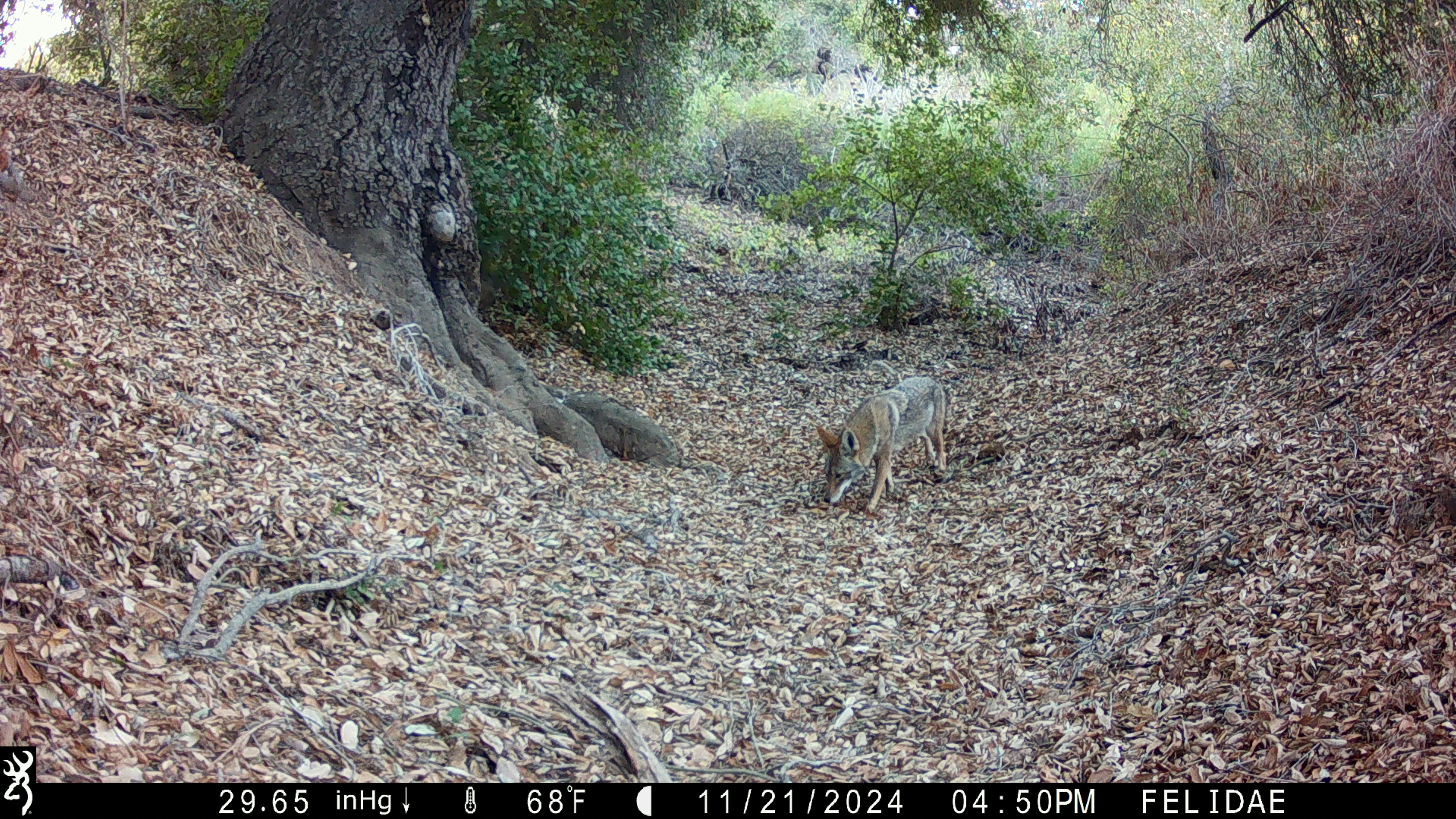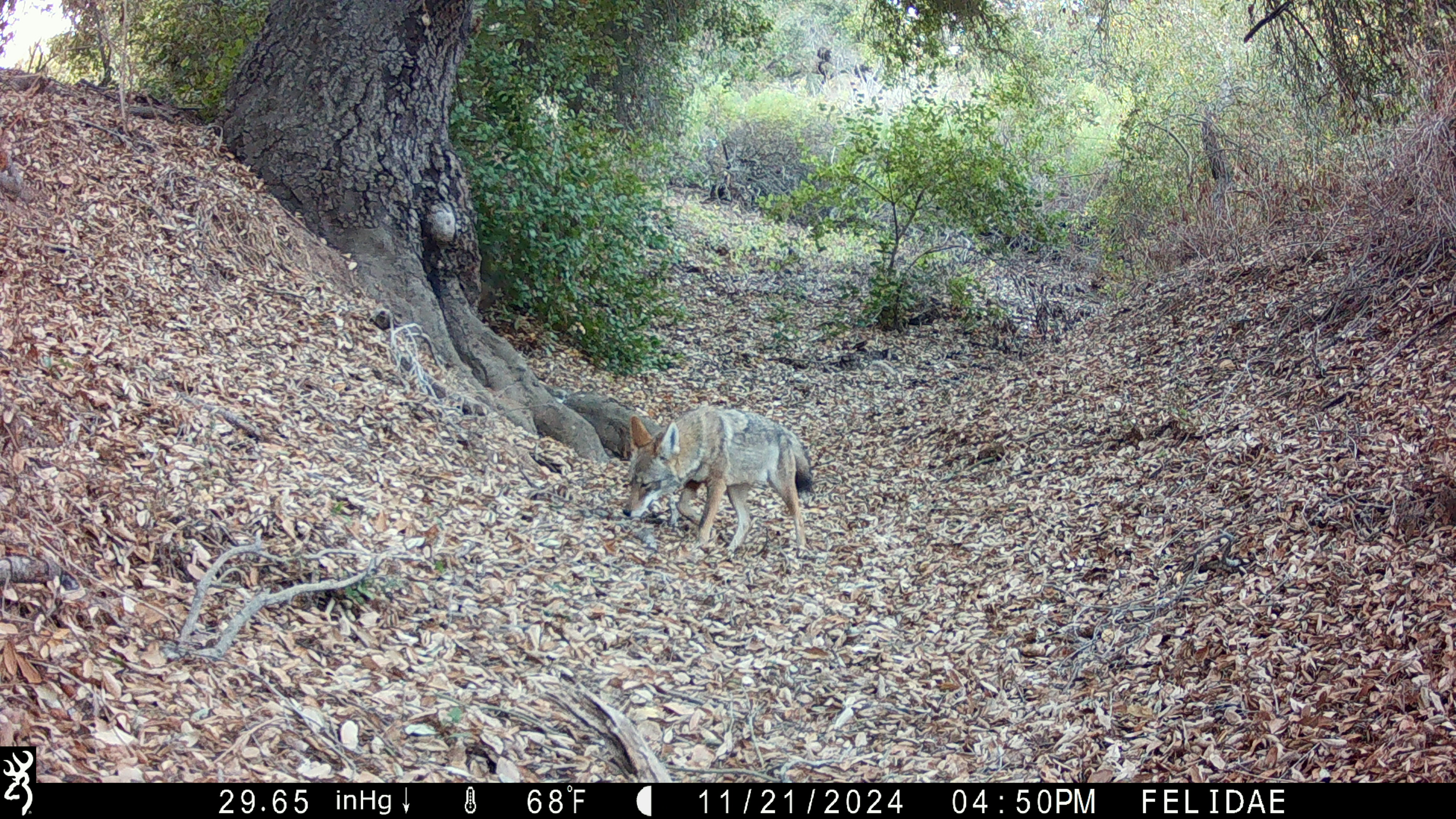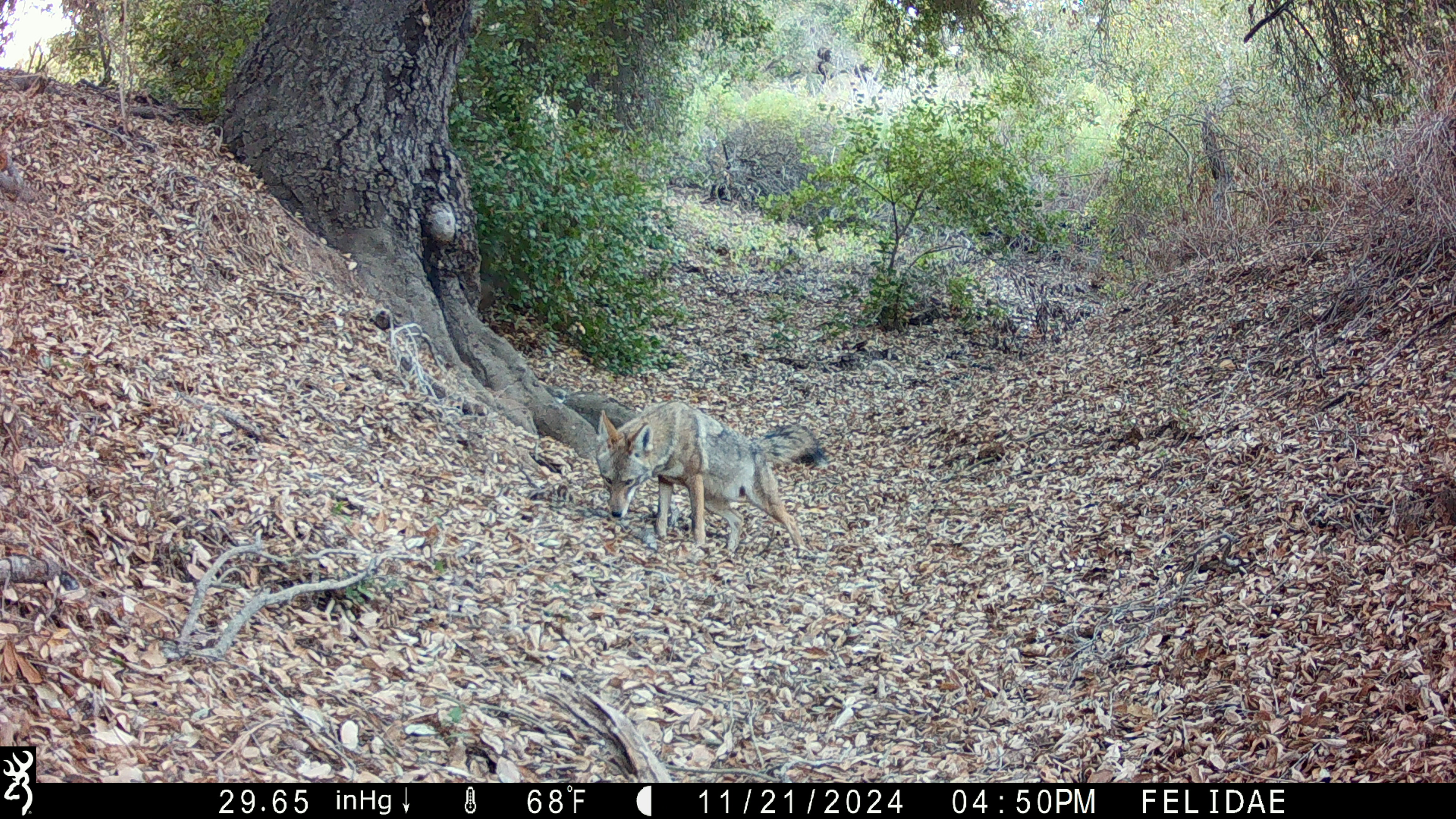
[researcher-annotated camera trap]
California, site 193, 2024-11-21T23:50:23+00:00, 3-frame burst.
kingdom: Animalia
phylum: Chordata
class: Mammalia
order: Carnivora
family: Canidae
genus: Canis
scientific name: Canis latrans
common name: coyote